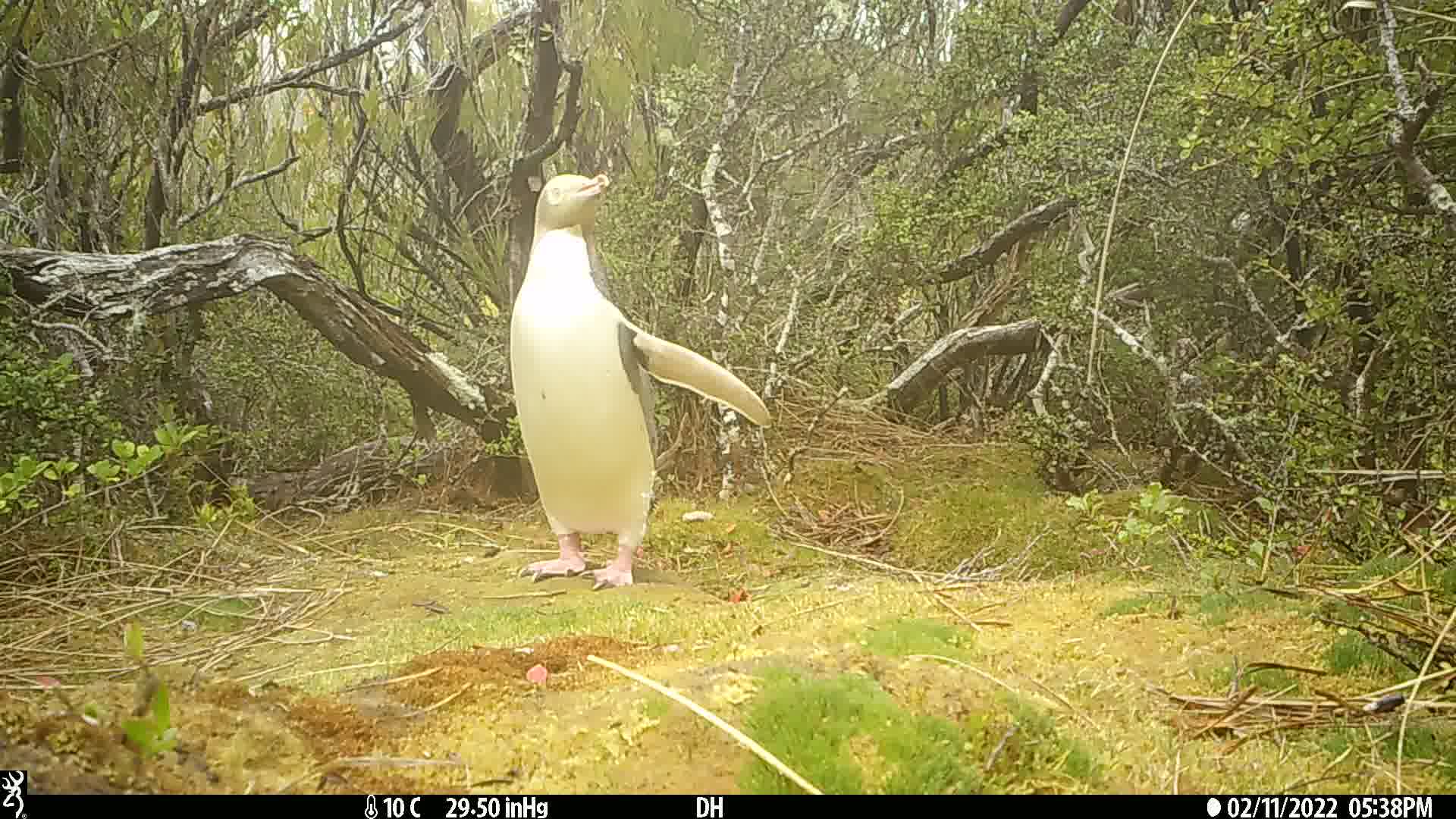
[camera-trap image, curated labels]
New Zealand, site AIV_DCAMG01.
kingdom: Animalia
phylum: Chordata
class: Aves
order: Sphenisciformes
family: Spheniscidae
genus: Megadyptes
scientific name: Megadyptes antipodes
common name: yellow-eyed penguin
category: yellow eyed penguin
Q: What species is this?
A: Yellow eyed penguin (yellow-eyed penguin) (Megadyptes antipodes).